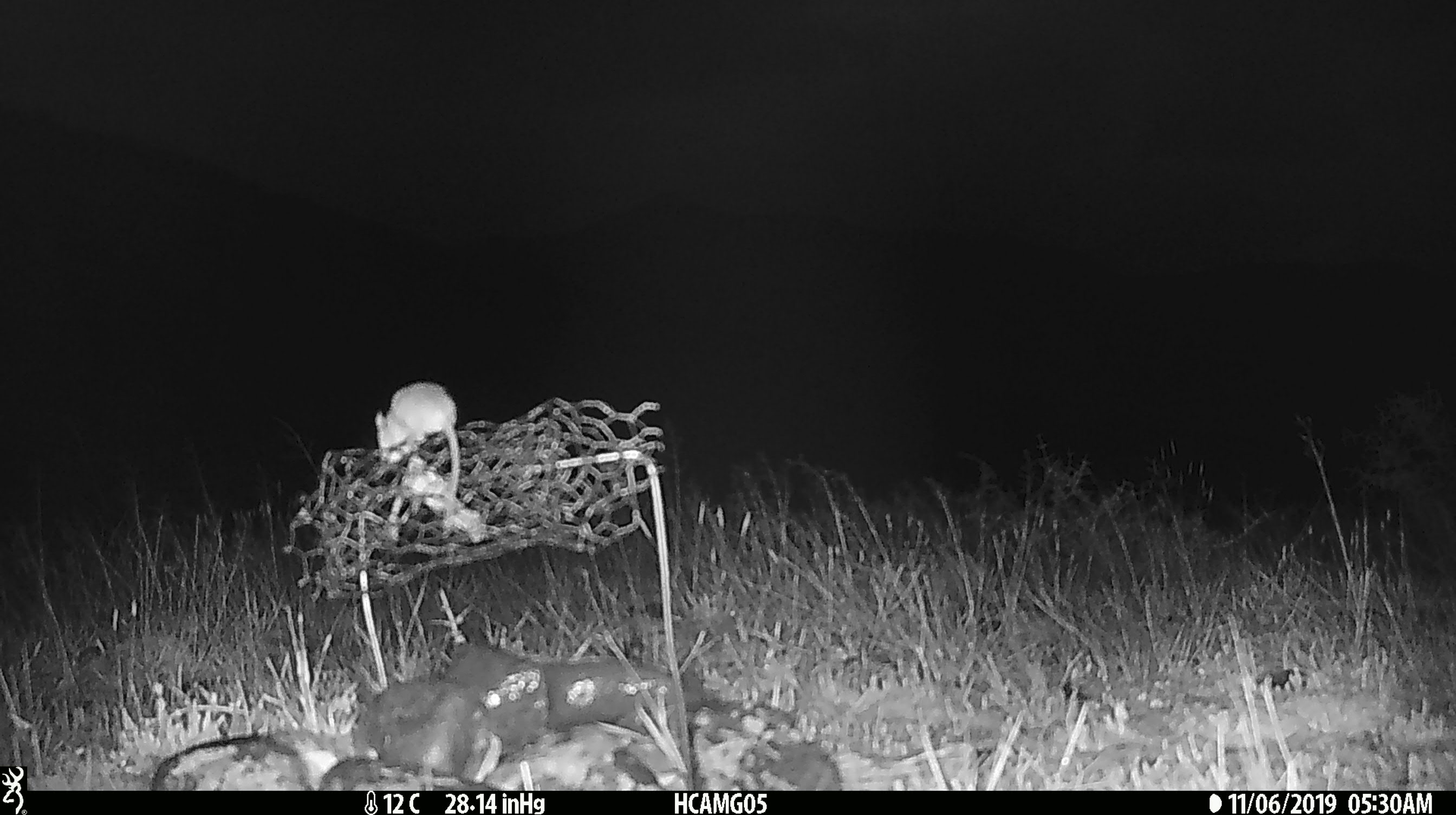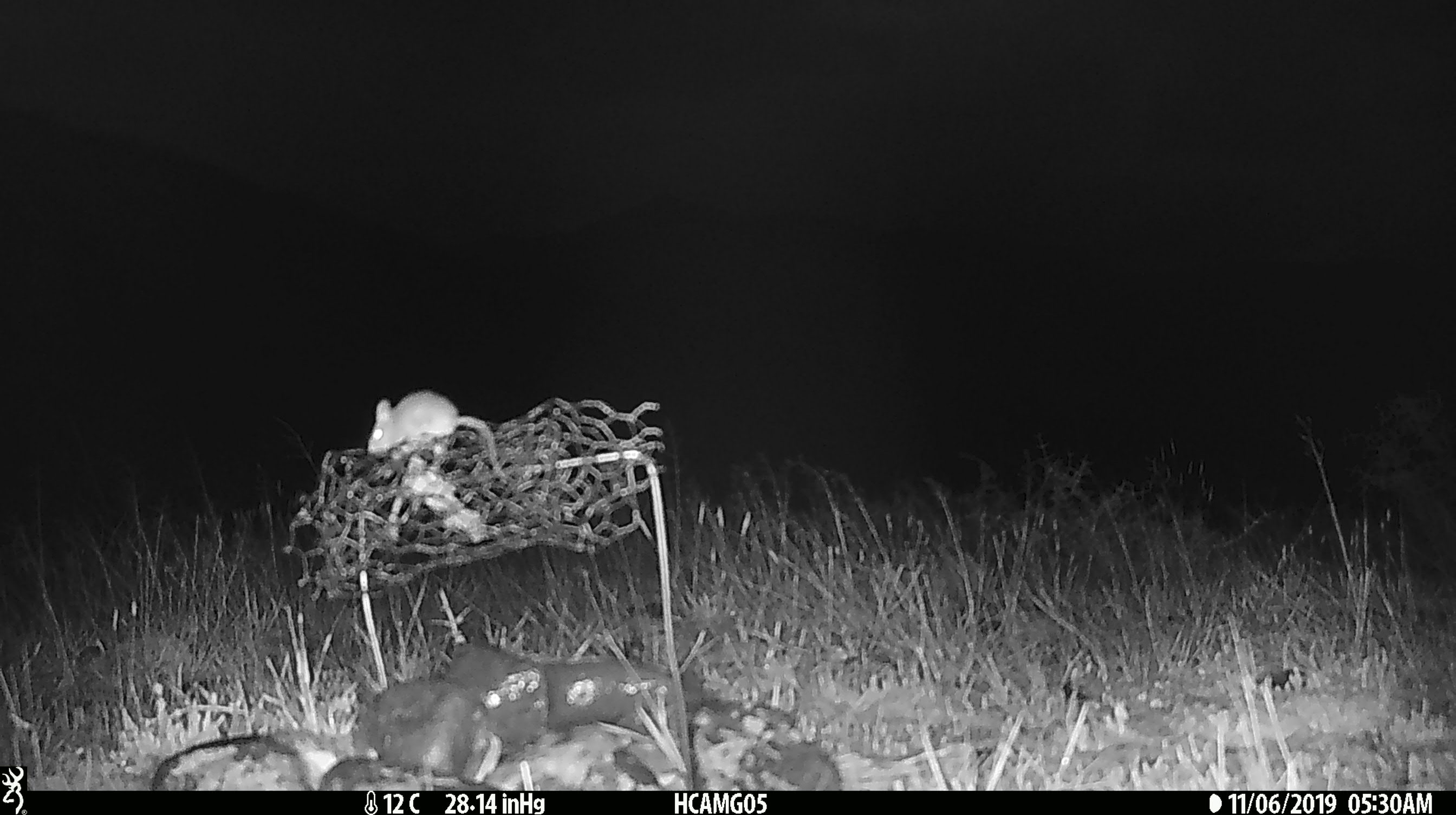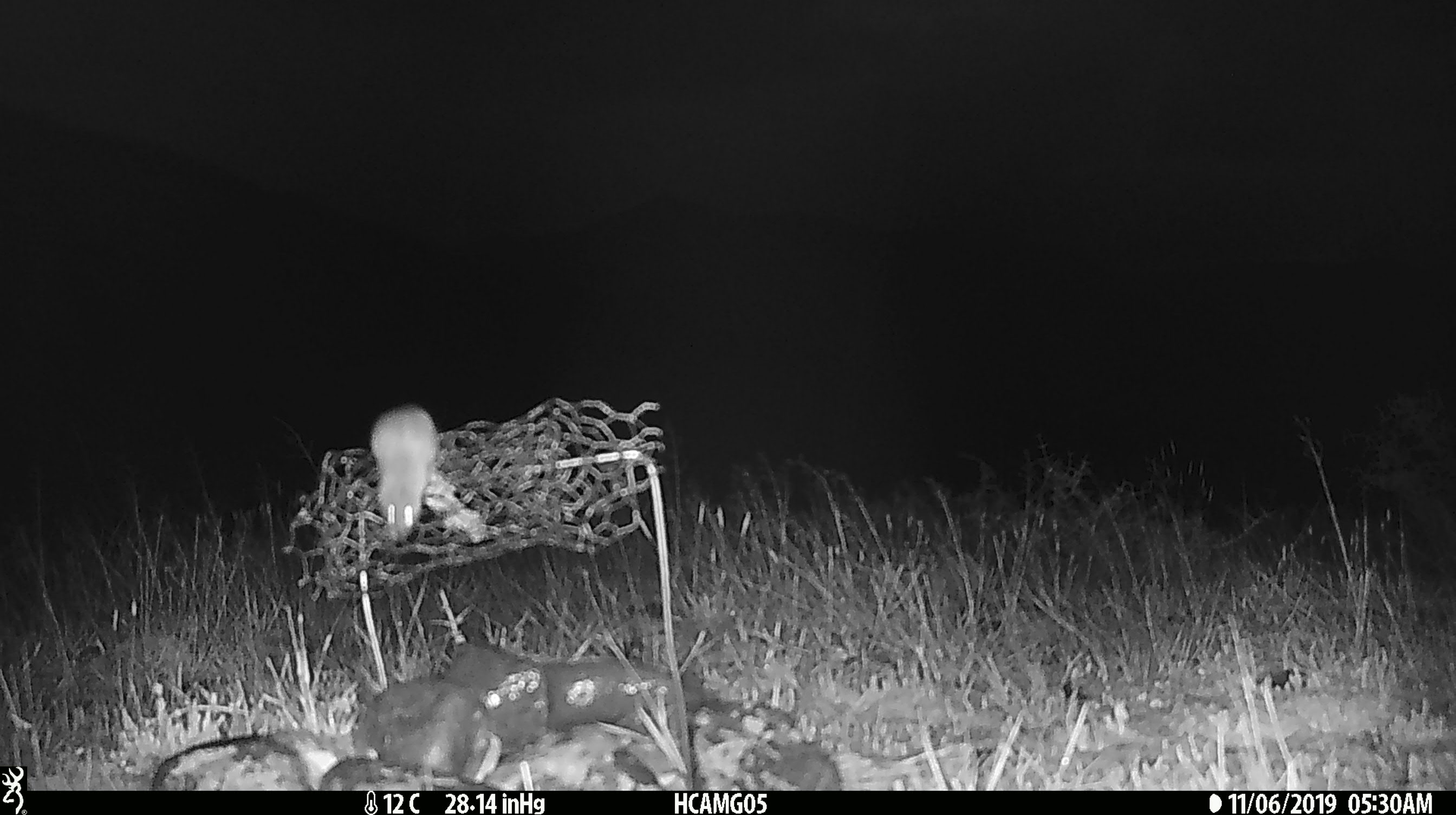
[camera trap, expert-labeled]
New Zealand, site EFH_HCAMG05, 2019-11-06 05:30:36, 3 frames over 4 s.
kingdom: Animalia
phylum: Chordata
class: Mammalia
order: Rodentia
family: Muridae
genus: Mus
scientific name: Mus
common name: mouse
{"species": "mouse (Mus)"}